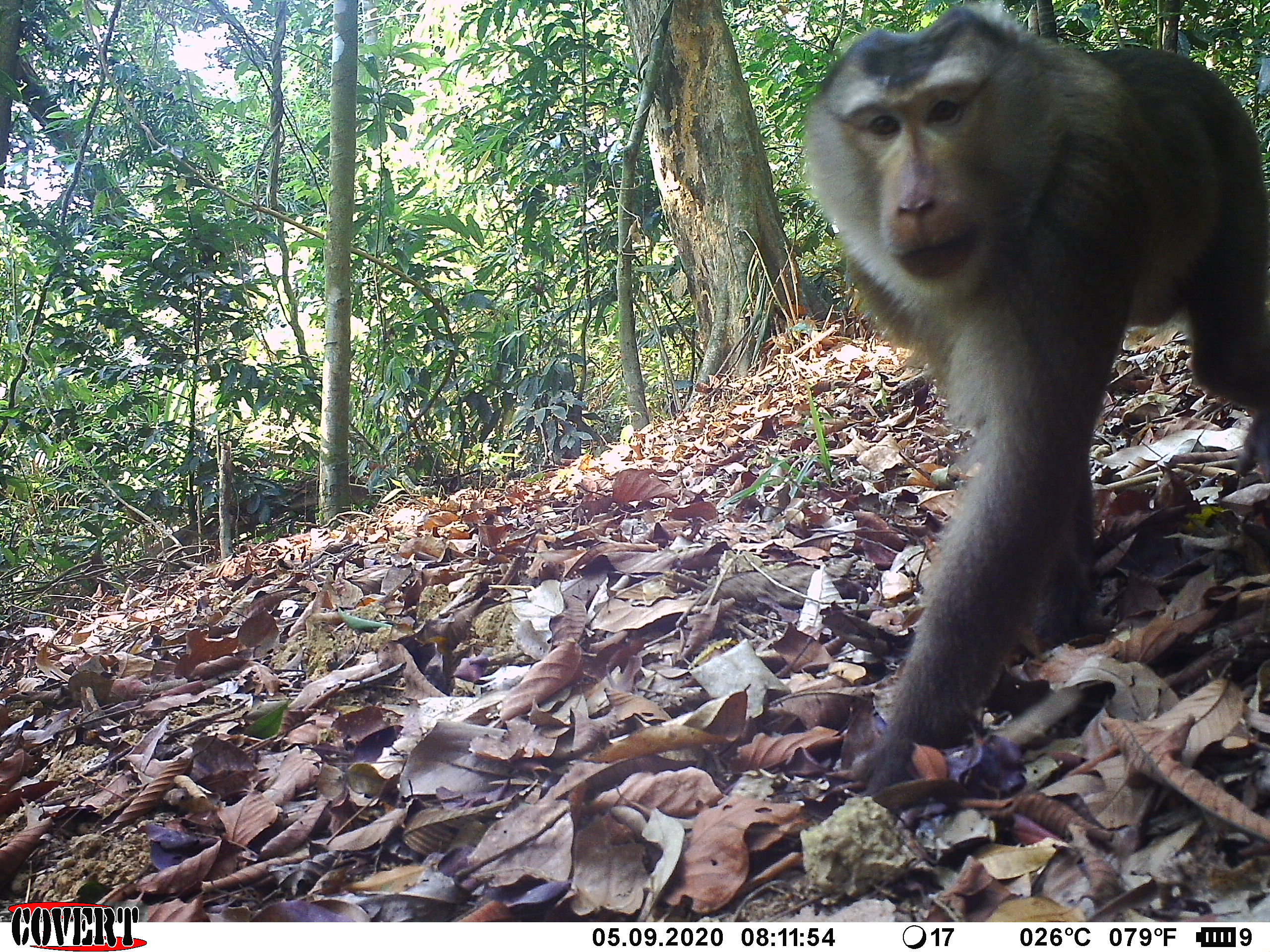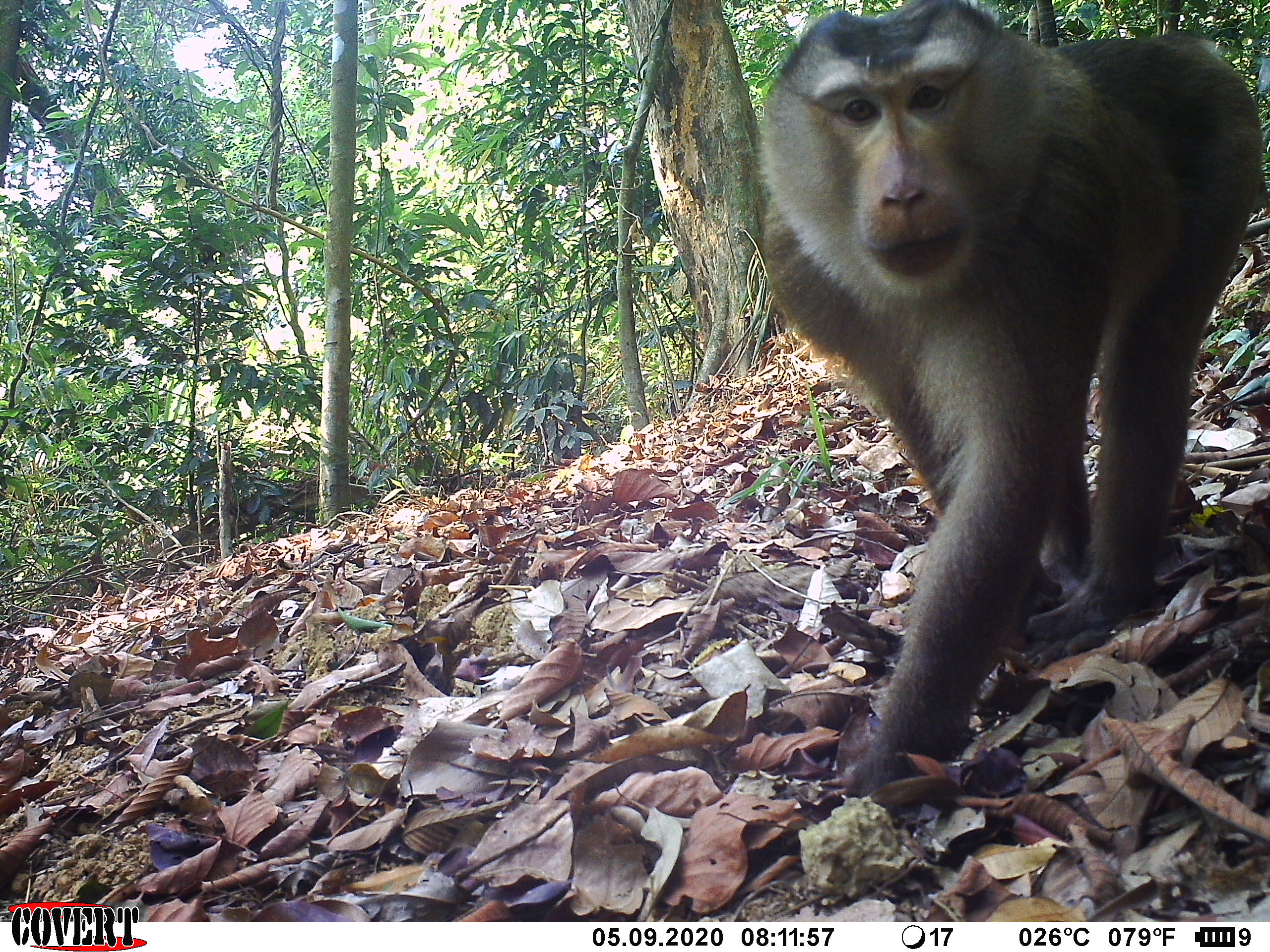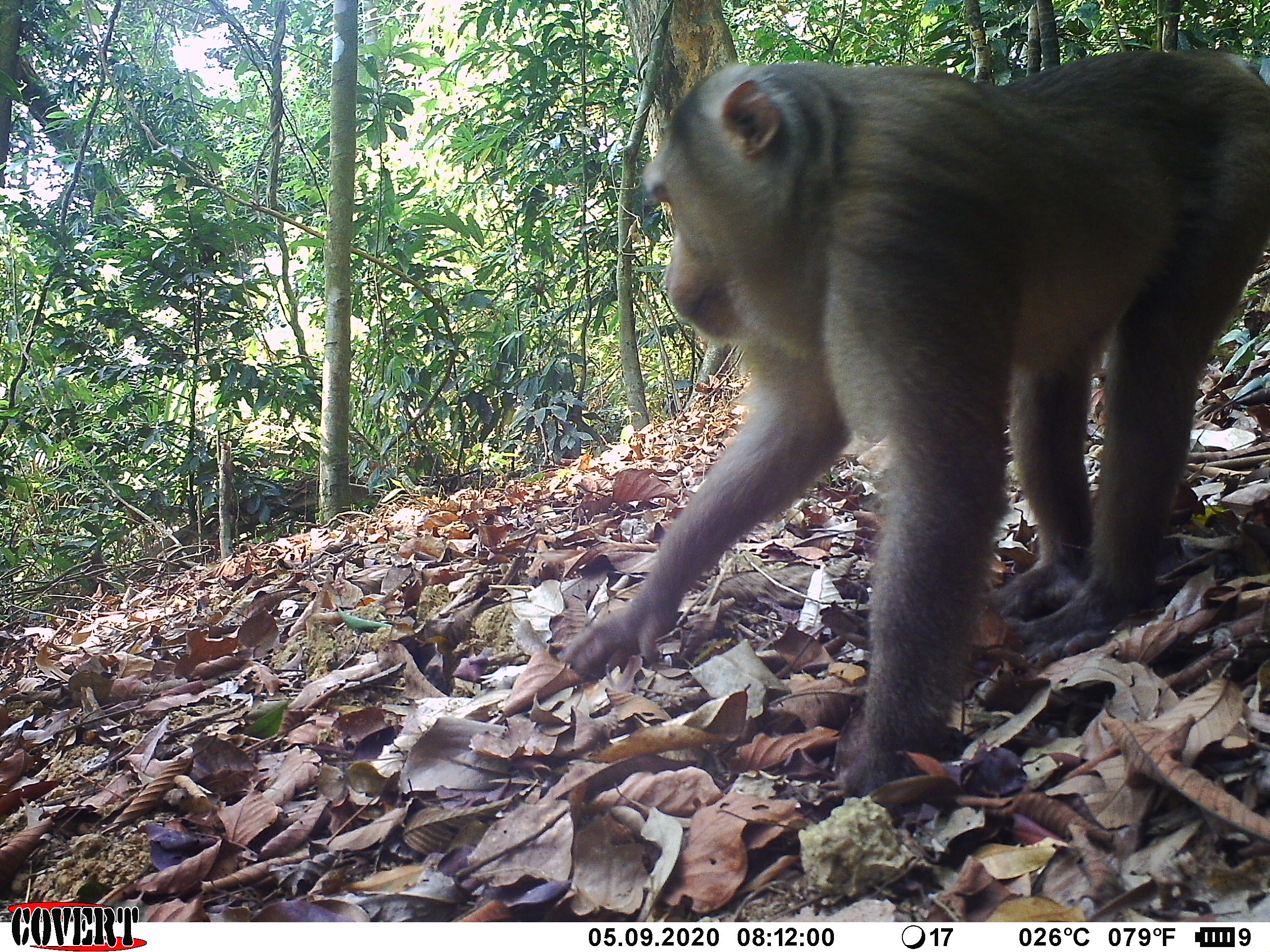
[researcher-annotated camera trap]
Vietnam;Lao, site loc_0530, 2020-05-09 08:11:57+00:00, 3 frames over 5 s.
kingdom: Animalia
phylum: Chordata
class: Mammalia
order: Primates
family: Cercopithecidae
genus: Macaca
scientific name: Macaca nemestrina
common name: pig-tailed macaque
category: pig tailed macaque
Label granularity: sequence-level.